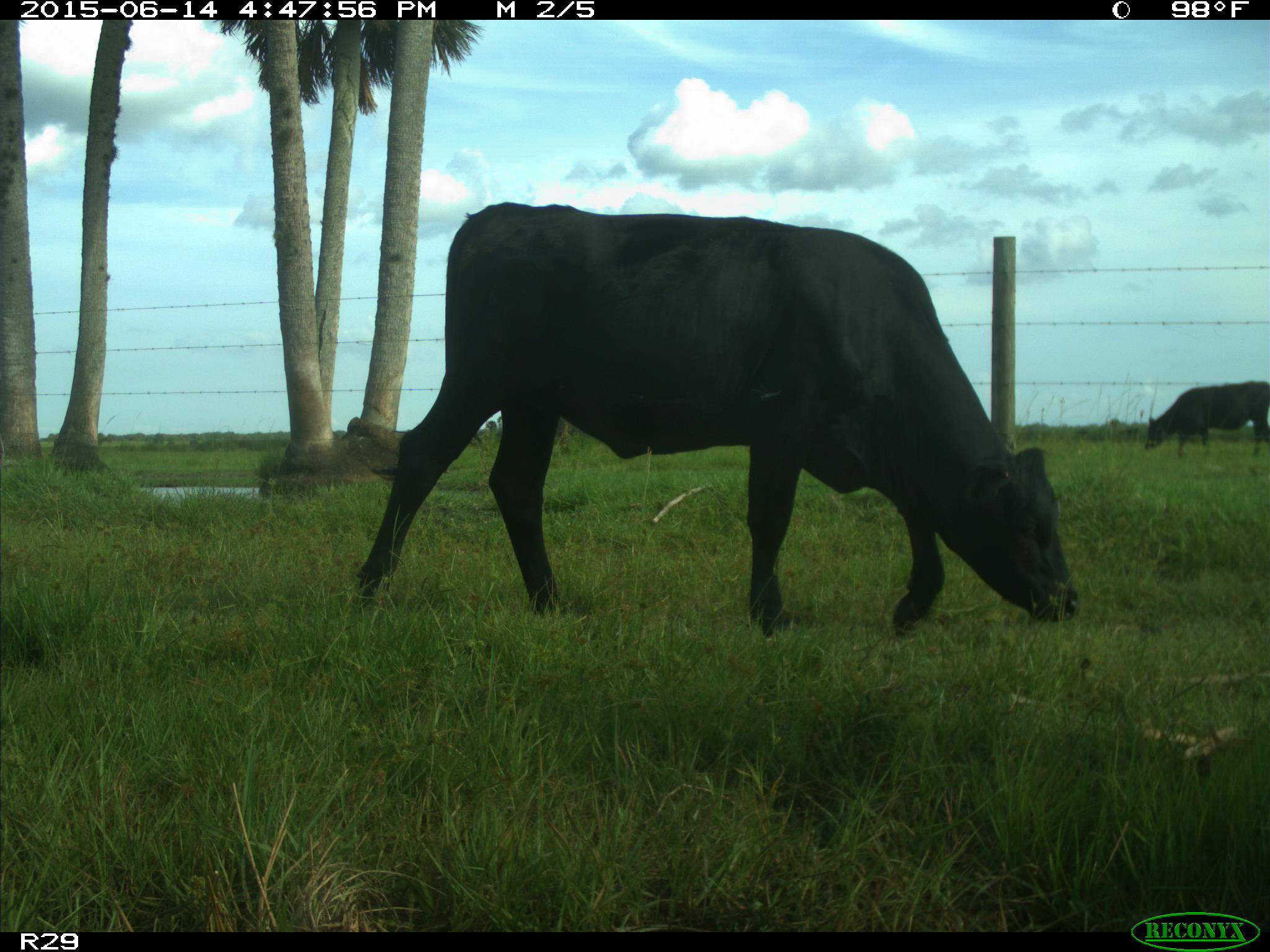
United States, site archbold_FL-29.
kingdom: Animalia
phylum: Chordata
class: Mammalia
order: Artiodactyla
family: Bovidae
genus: Bos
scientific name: Bos taurus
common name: domestic cow